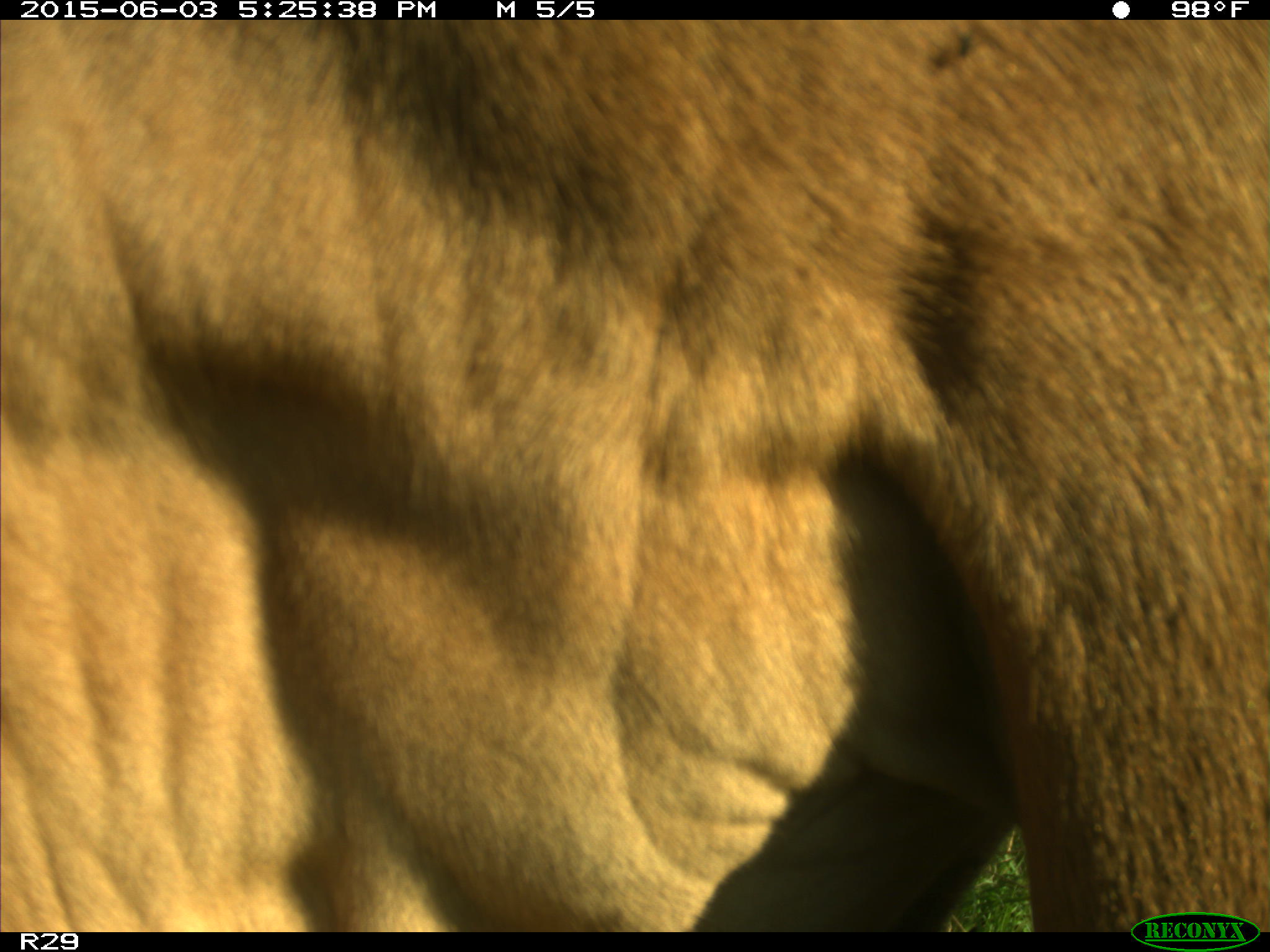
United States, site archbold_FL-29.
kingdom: Animalia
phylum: Chordata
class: Mammalia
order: Artiodactyla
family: Bovidae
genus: Bos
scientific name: Bos taurus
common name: domestic cow